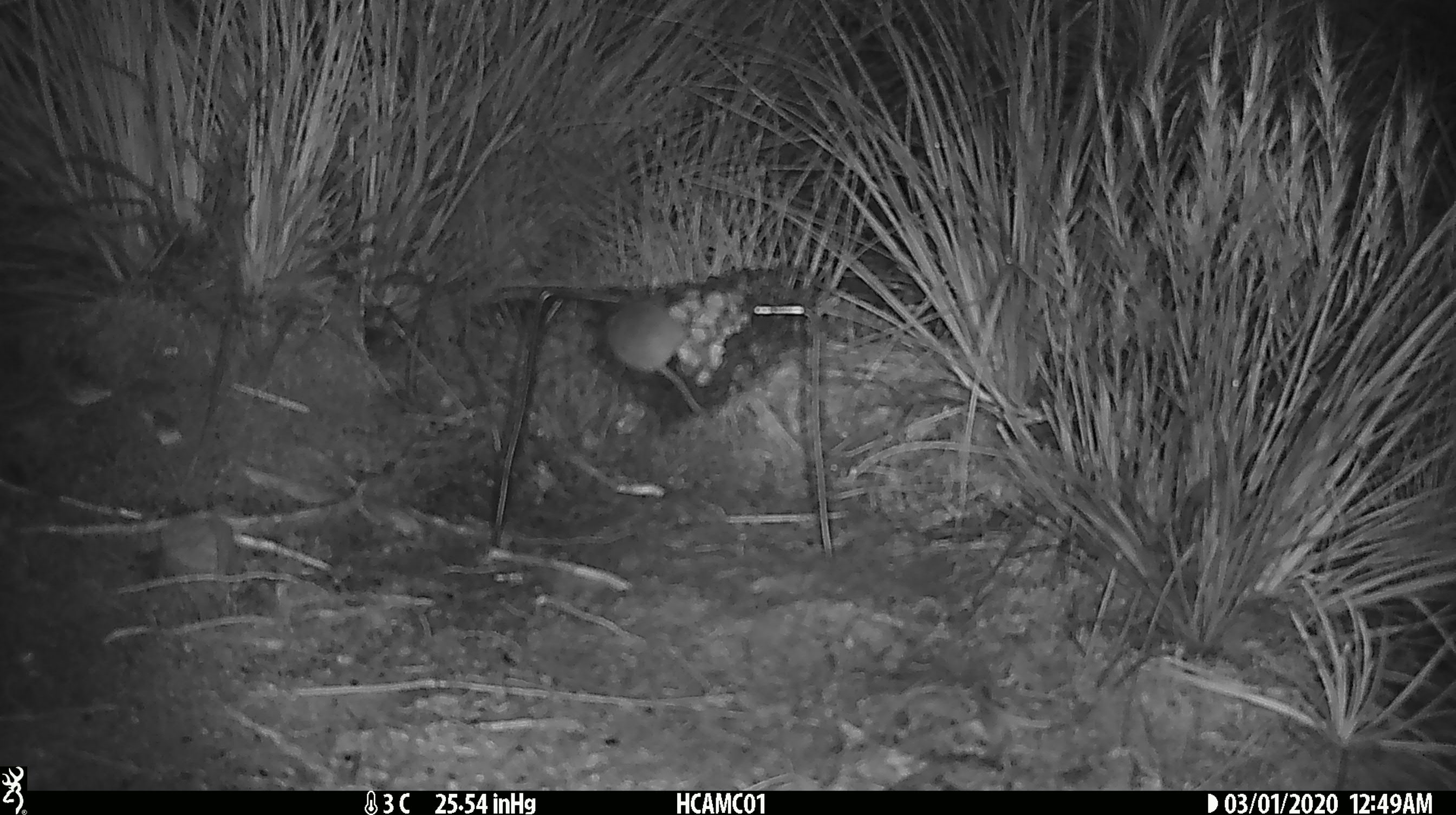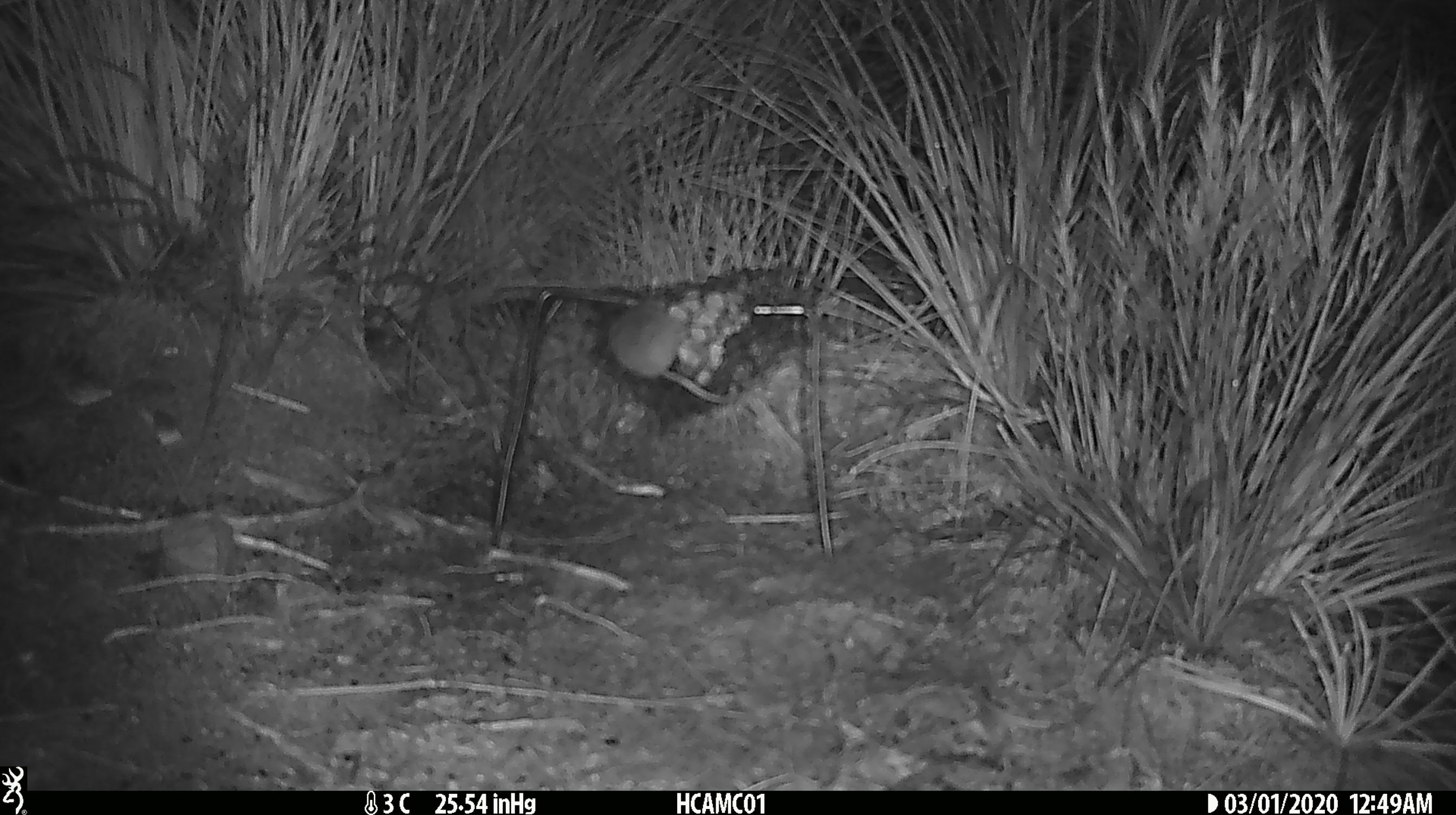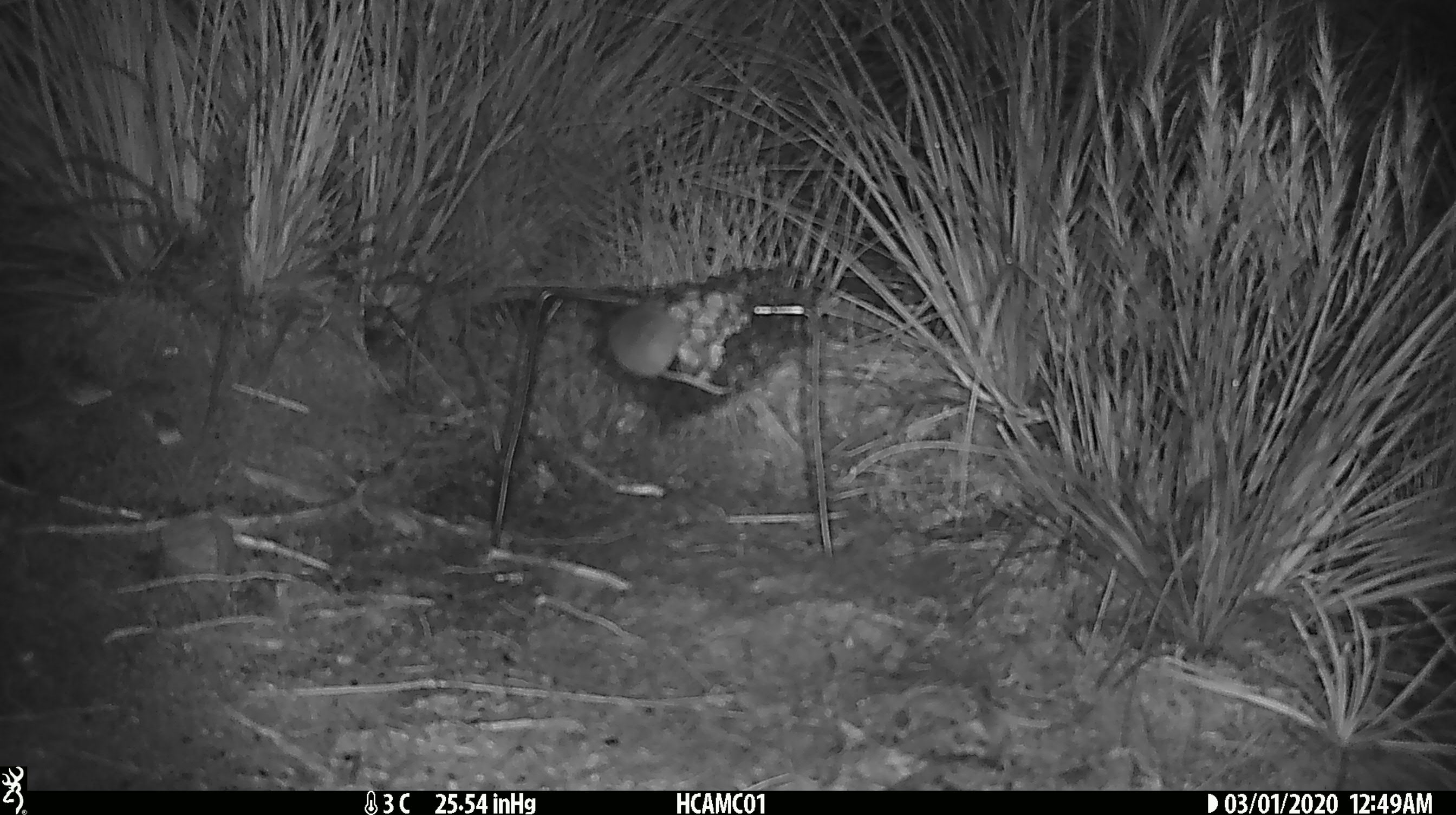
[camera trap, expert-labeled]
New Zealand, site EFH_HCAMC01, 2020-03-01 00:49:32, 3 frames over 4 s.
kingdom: Animalia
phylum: Chordata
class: Mammalia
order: Rodentia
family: Muridae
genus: Mus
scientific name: Mus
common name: mouse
Mouse (Mus).